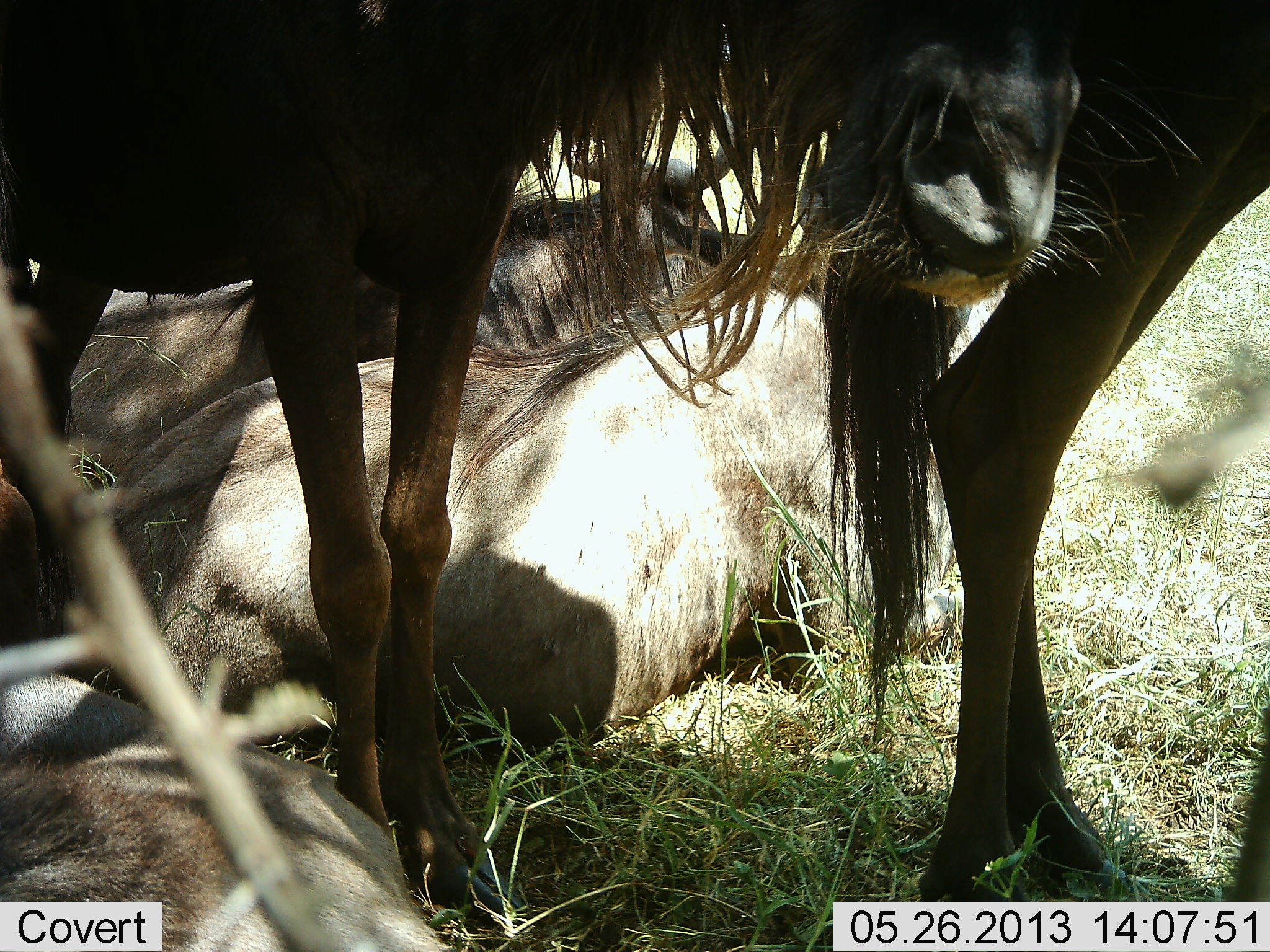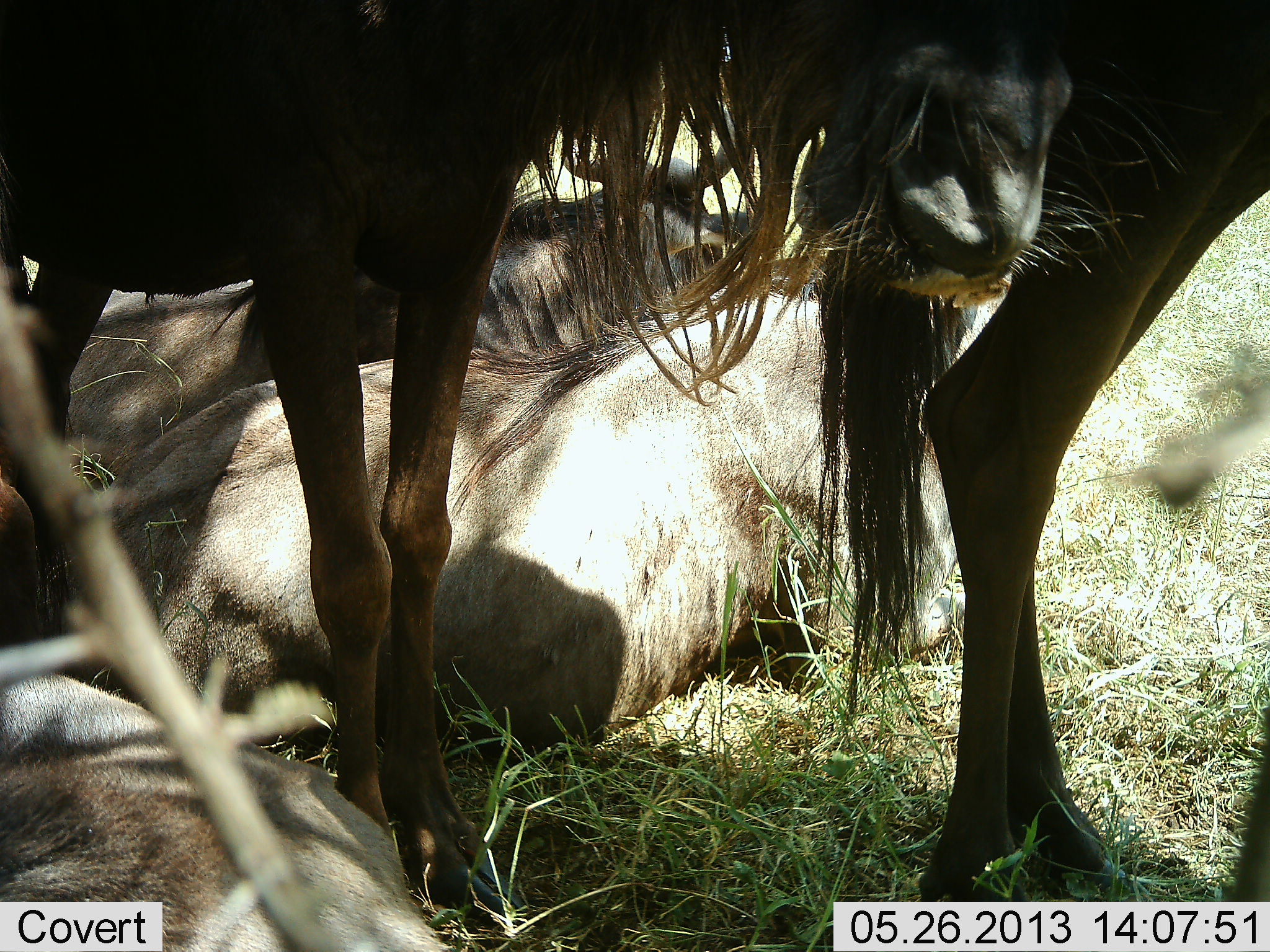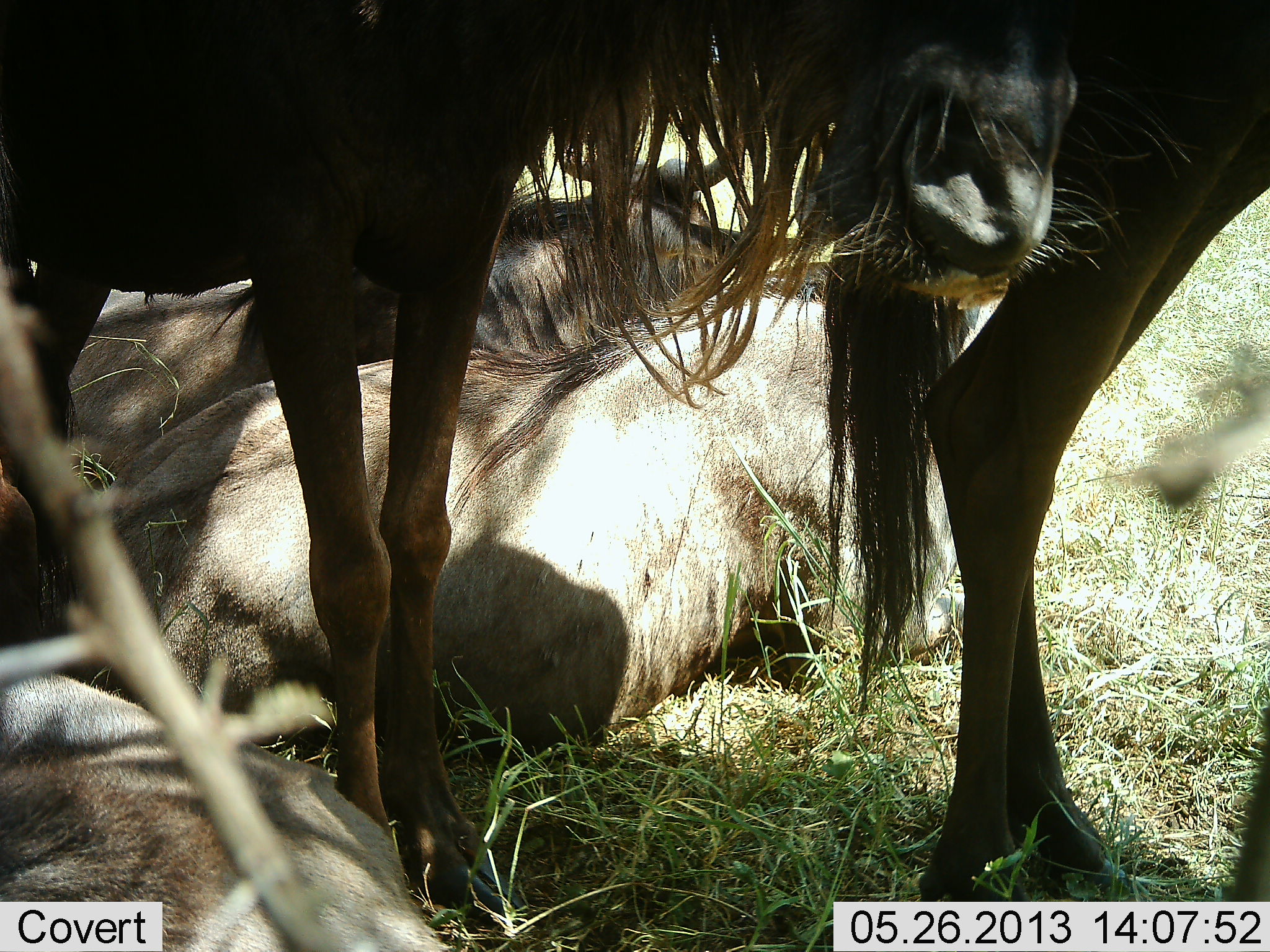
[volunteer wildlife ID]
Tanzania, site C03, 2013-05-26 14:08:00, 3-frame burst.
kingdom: Animalia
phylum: Chordata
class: Mammalia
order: Artiodactyla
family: Bovidae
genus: Connochaetes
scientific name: Connochaetes taurinus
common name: blue wildebeest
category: wildebeest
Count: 5.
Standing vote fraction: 83%.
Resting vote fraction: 100%.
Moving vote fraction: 6%.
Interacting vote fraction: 0%.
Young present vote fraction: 0%.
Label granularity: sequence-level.